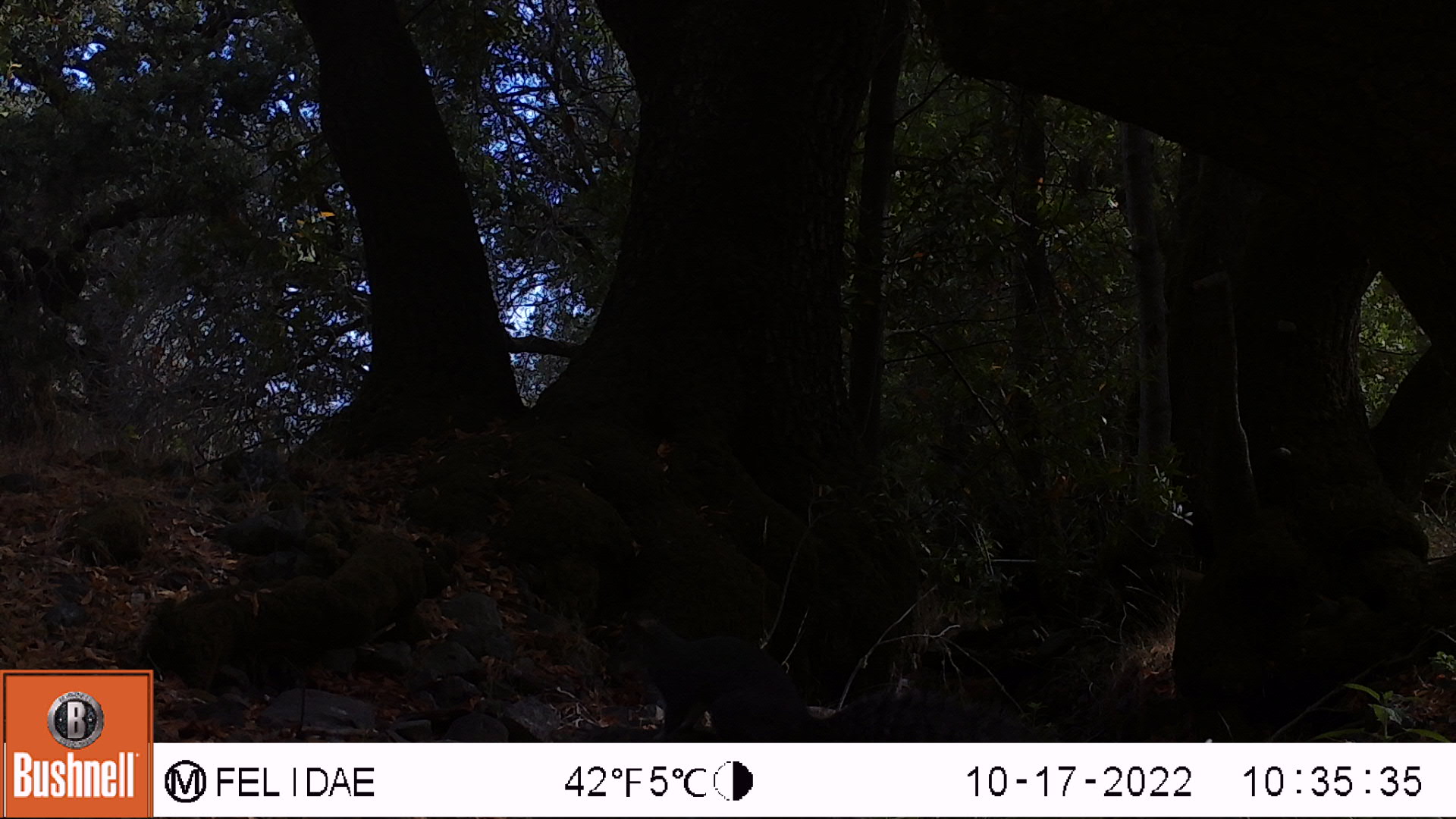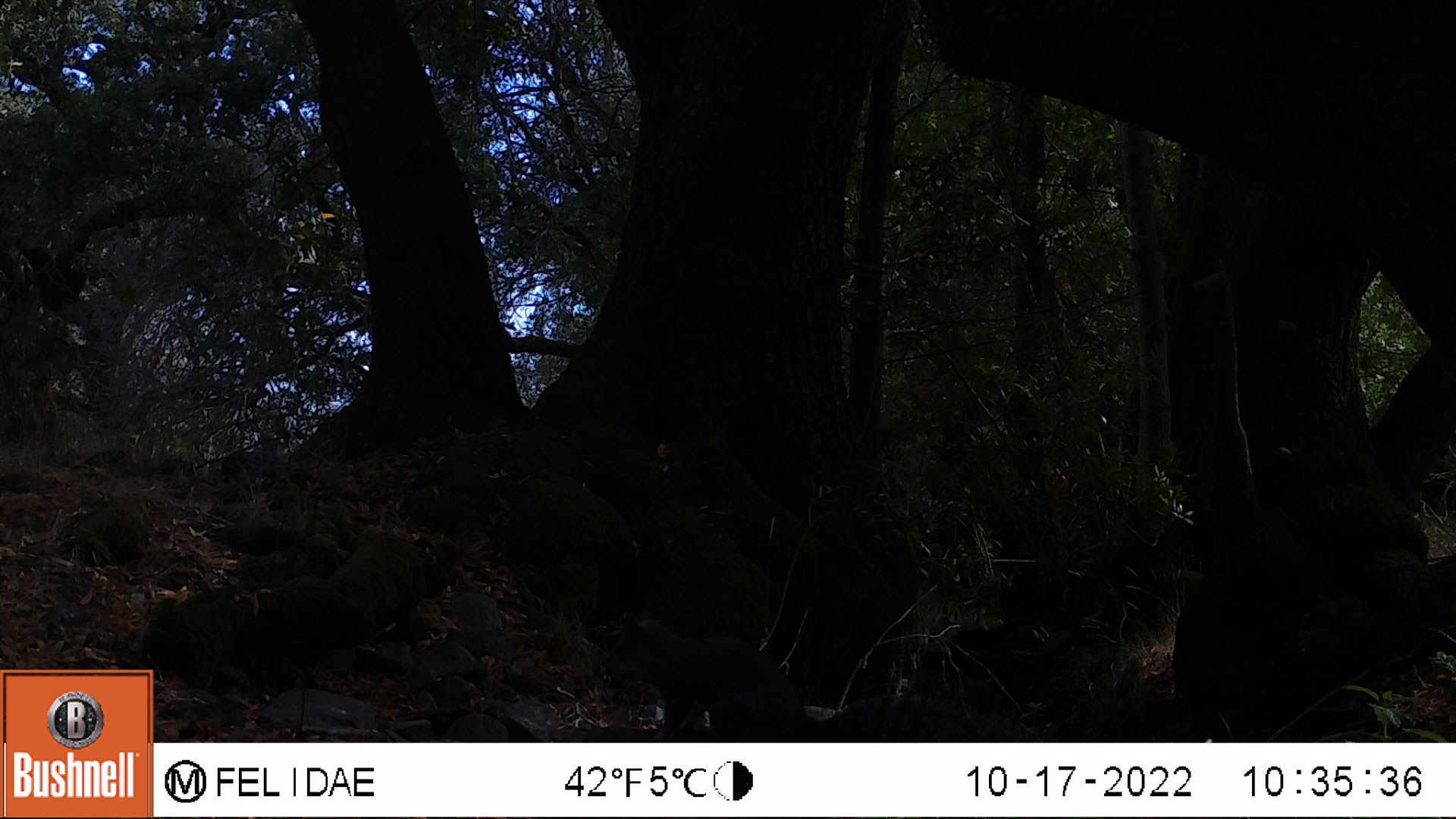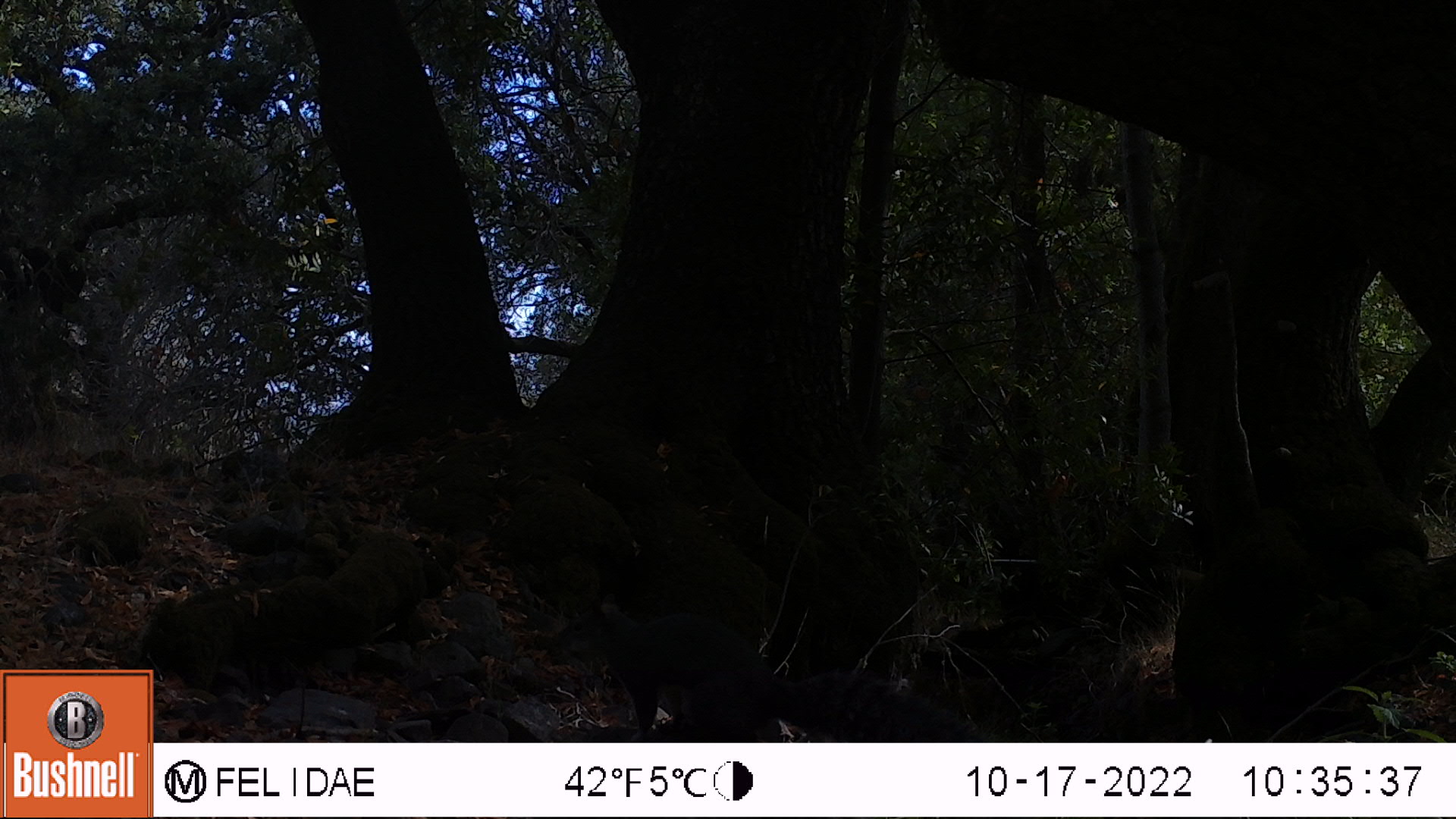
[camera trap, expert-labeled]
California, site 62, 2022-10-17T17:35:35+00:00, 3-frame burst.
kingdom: Animalia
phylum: Chordata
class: Mammalia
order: Rodentia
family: Sciuridae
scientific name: Sciuridae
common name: squirrel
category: unknown squirrel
Unknown squirrel (squirrel) (Sciuridae).